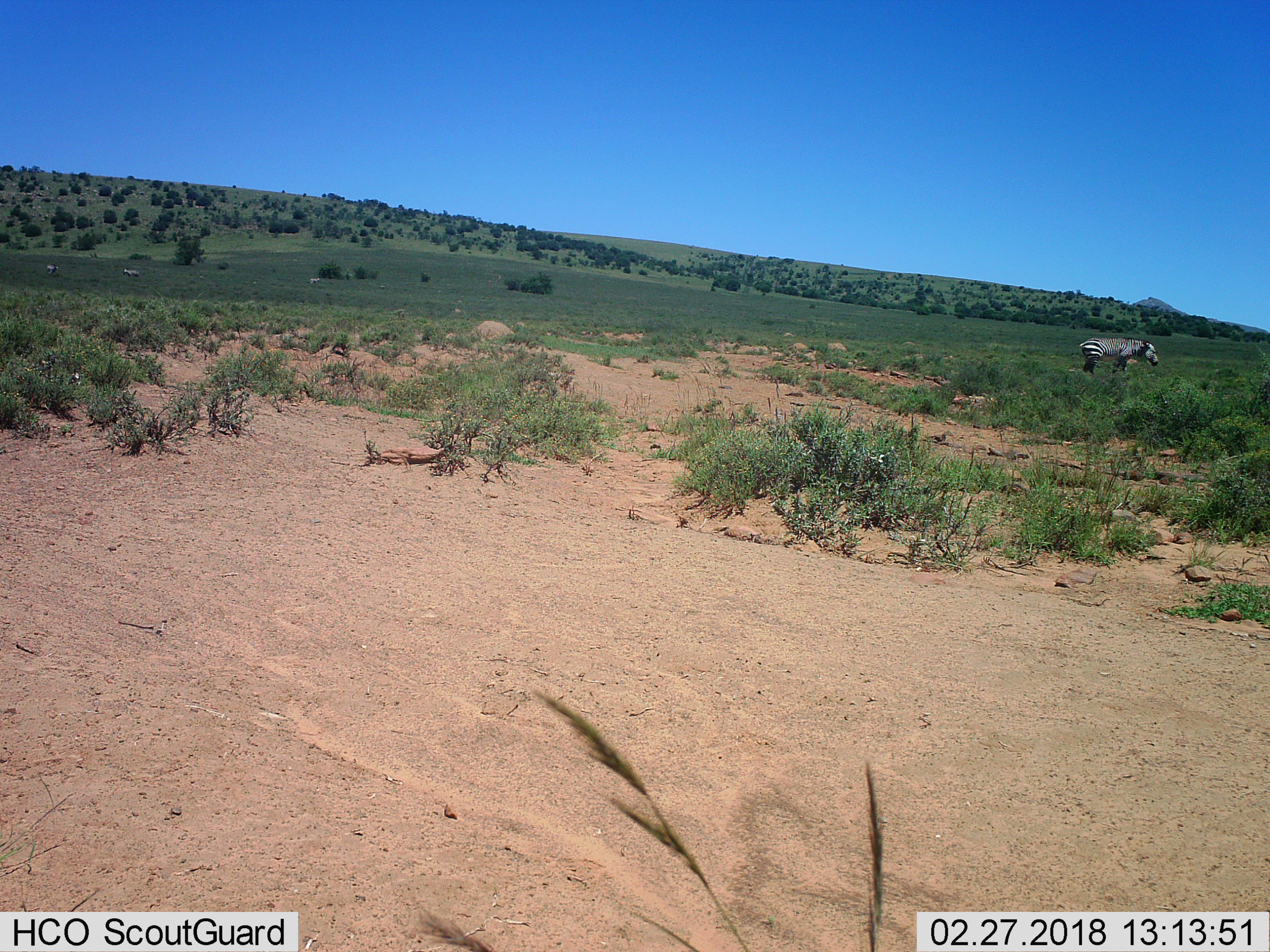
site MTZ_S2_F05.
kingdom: Animalia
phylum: Chordata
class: Mammalia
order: Perissodactyla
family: Equidae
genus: Equus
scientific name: Equus zebra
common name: mountain zebra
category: zebramountain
Zebramountain (mountain zebra) (Equus zebra), count 4. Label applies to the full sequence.